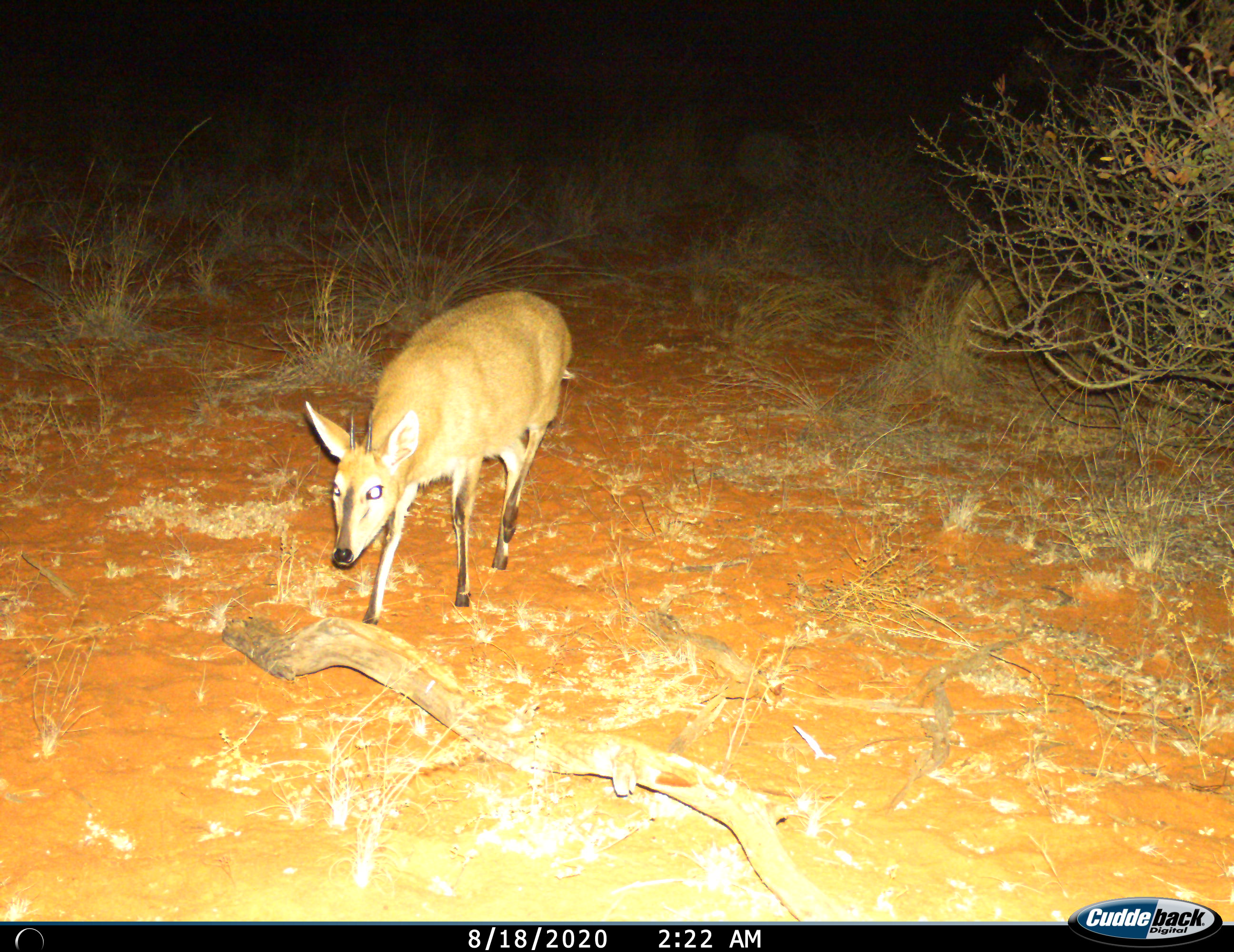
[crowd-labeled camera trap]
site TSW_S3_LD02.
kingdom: Animalia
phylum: Chordata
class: Mammalia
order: Artiodactyla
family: Bovidae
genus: Sylvicapra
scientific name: Sylvicapra grimmia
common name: common duiker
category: duikercommongrey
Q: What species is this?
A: Duikercommongrey (common duiker) (Sylvicapra grimmia).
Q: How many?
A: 1.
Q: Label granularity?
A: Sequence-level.